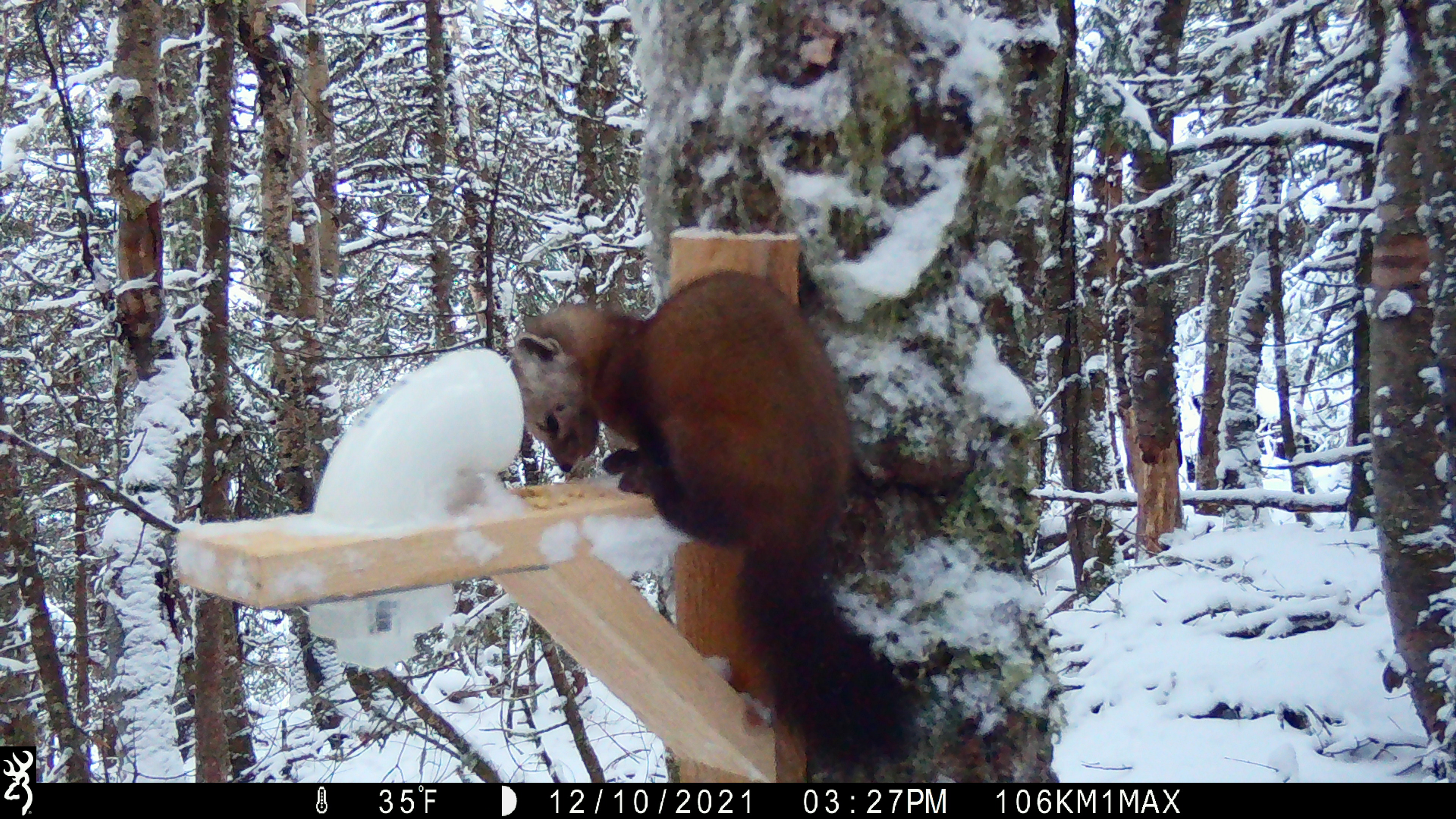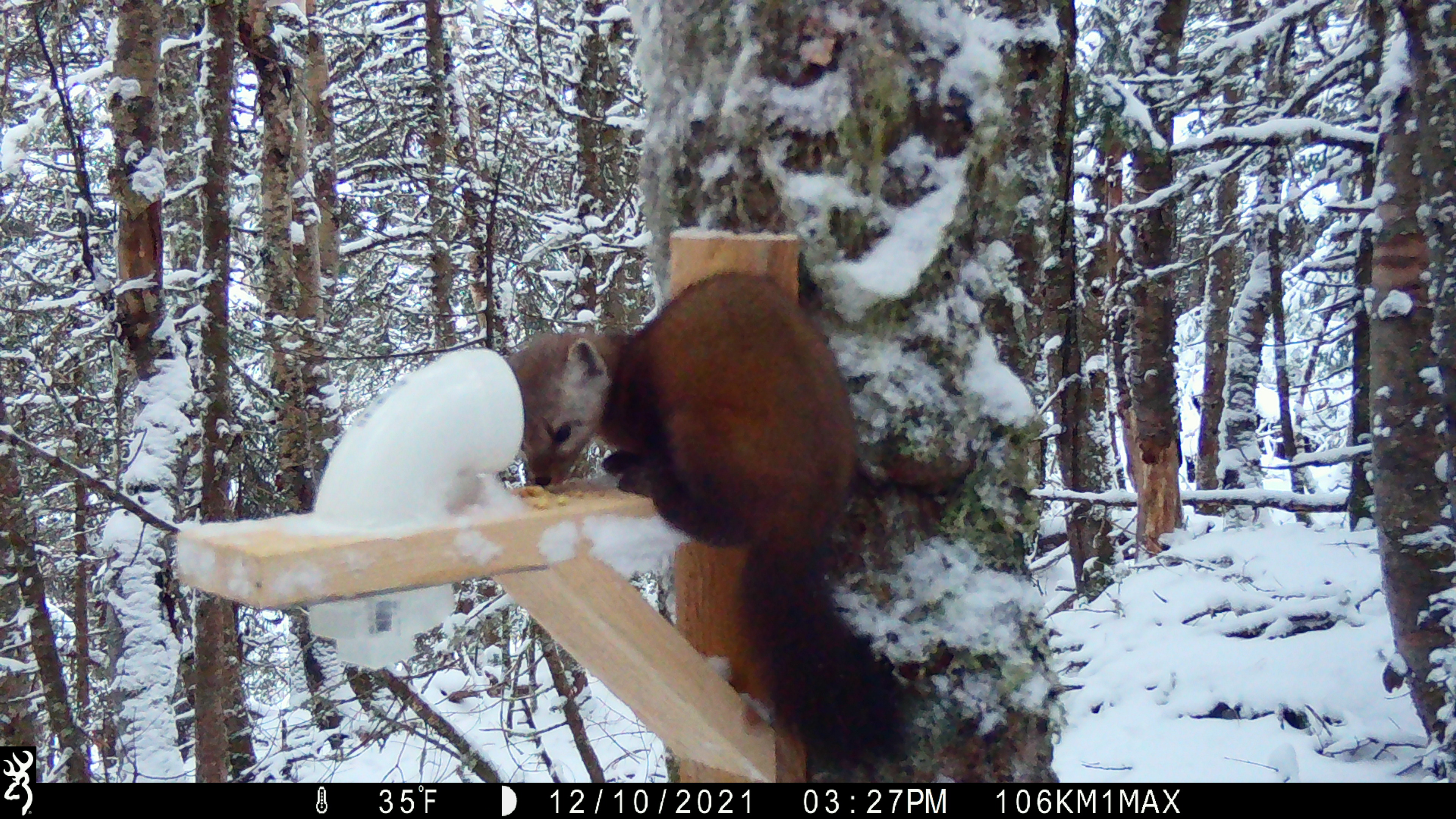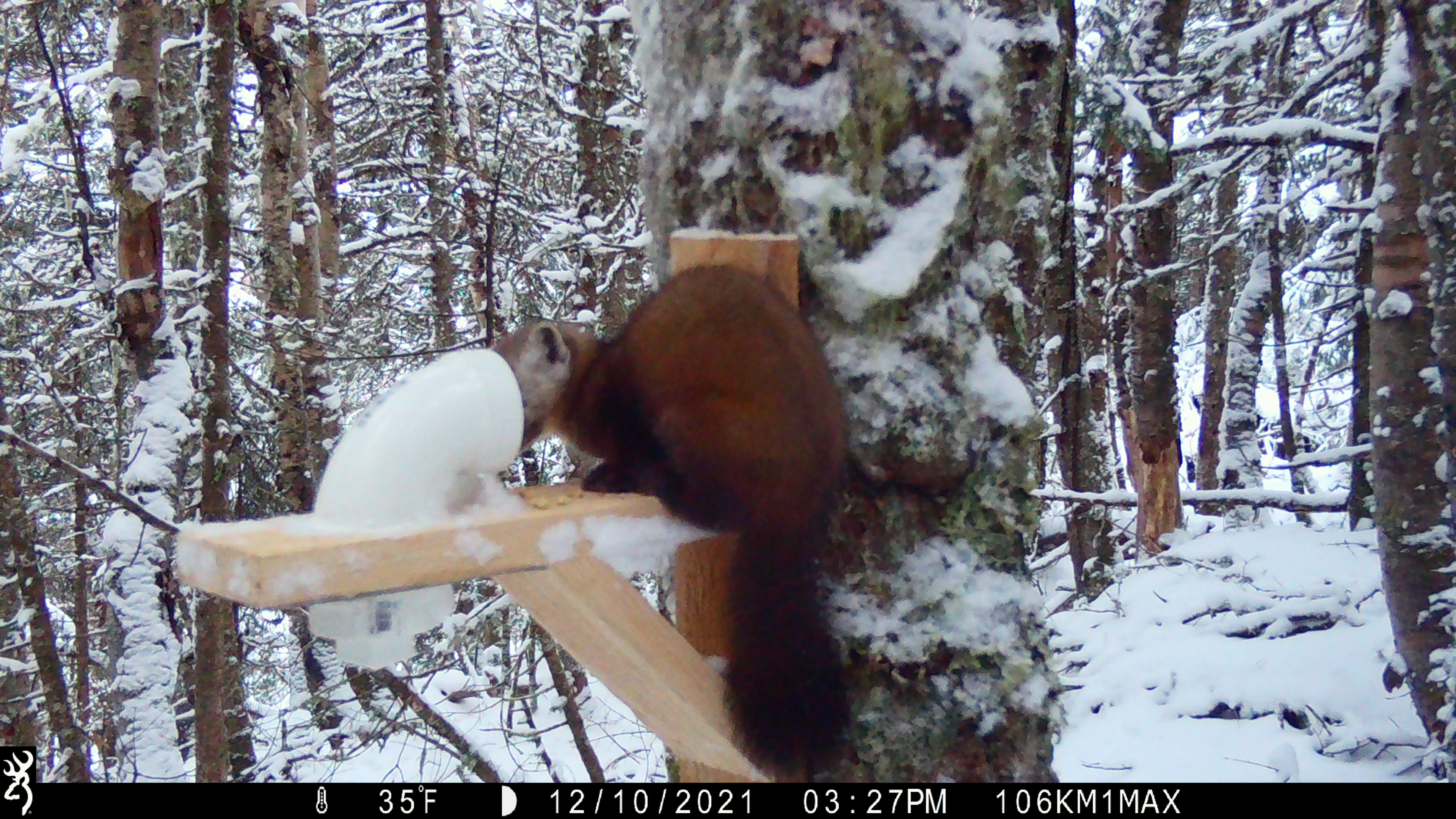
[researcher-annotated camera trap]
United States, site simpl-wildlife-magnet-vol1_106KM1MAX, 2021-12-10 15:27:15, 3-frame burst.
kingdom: Animalia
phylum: Chordata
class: Mammalia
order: Carnivora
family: Mustelidae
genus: Martes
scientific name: Martes americana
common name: american marten